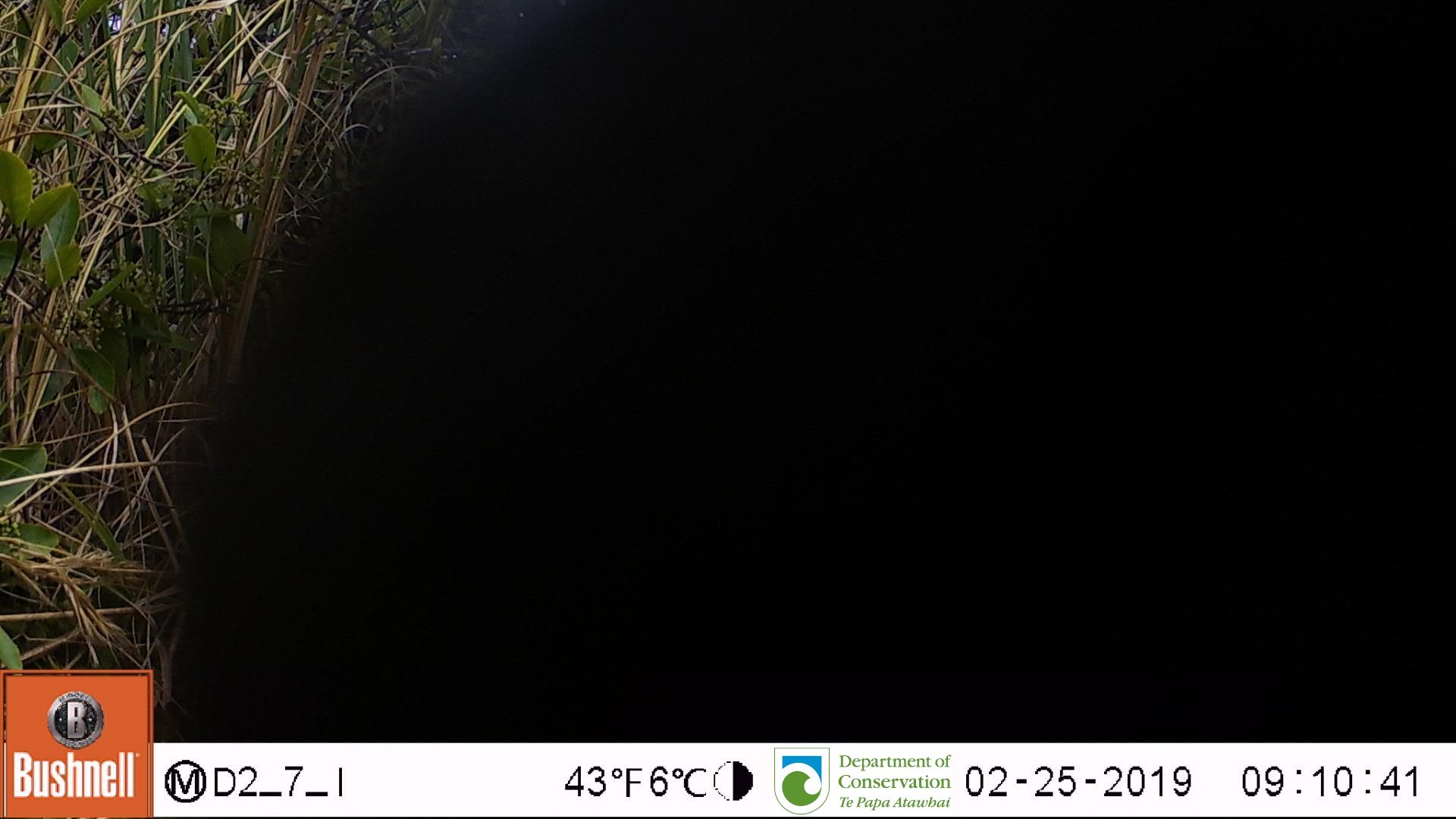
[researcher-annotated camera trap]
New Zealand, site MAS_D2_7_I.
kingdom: Animalia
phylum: Chordata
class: Mammalia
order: Artiodactyla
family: Suidae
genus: Sus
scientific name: Sus scrofa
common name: pig